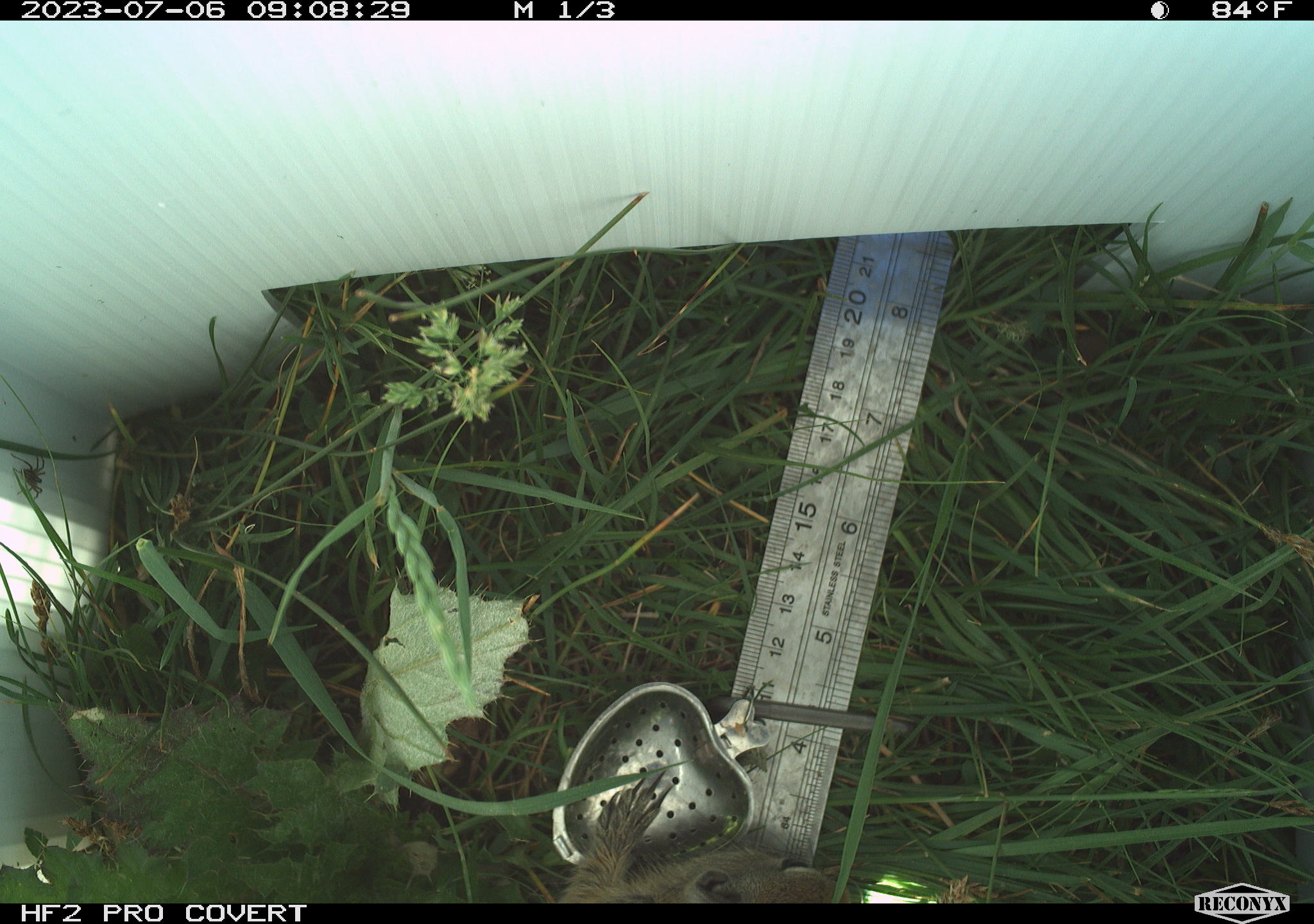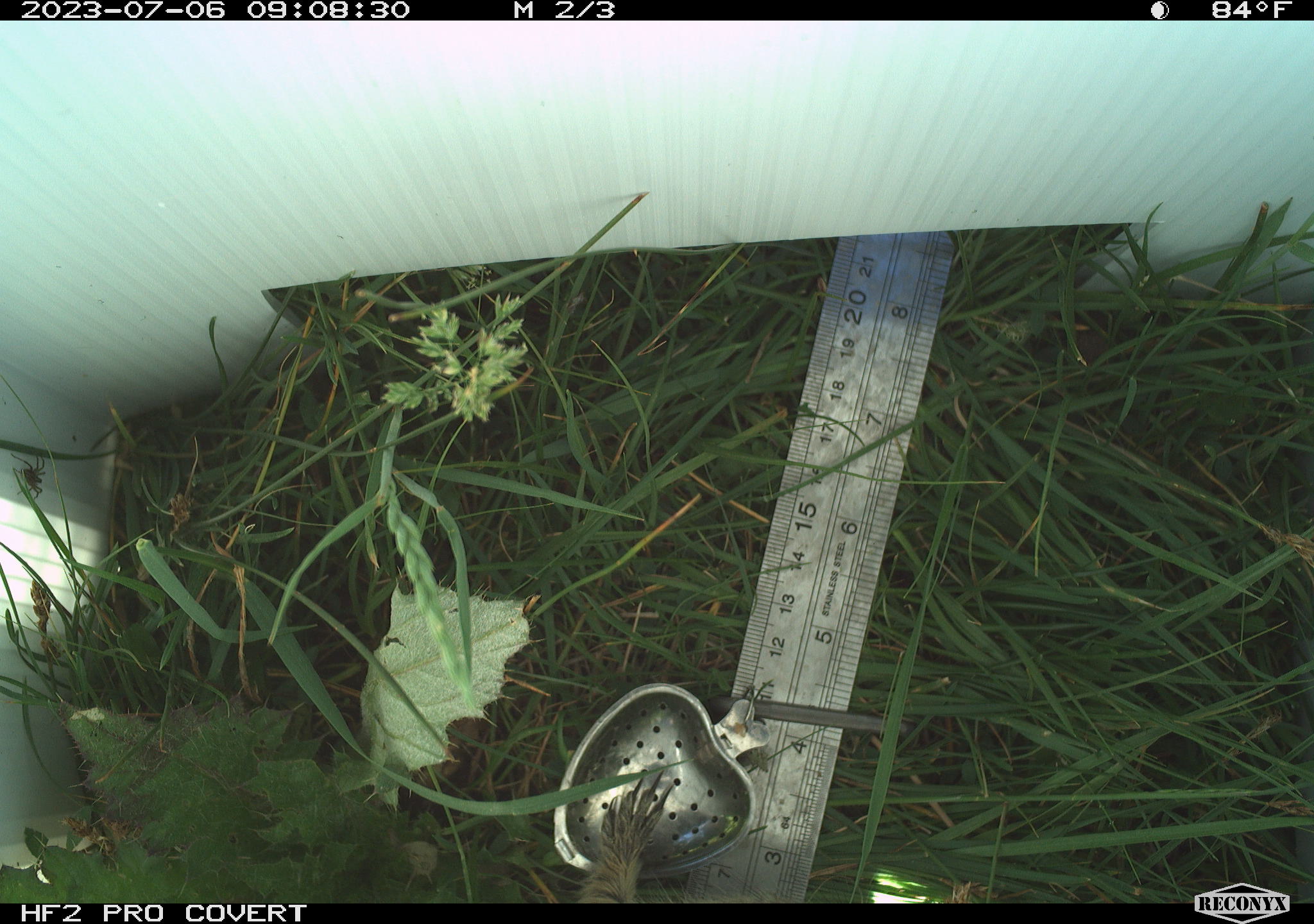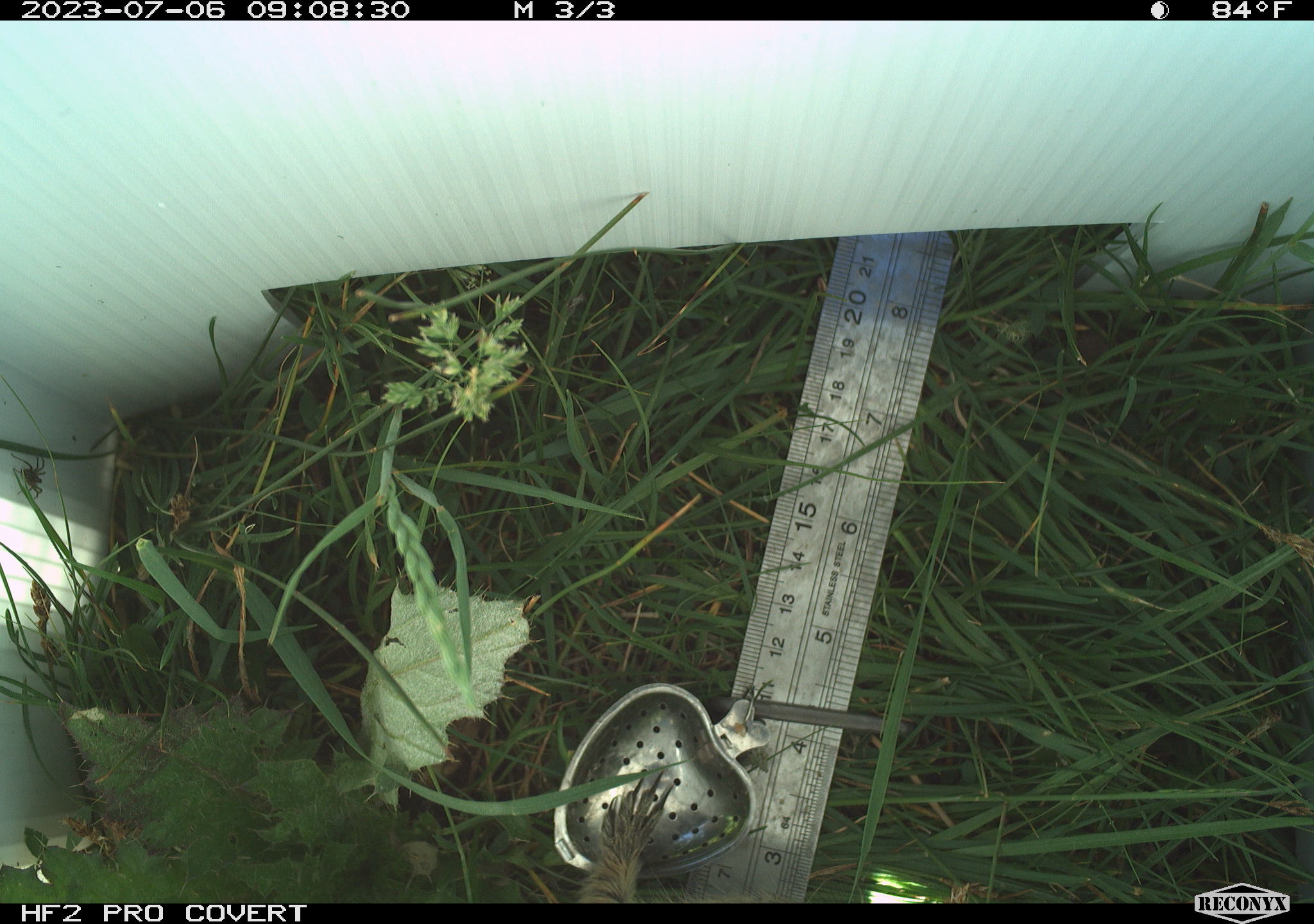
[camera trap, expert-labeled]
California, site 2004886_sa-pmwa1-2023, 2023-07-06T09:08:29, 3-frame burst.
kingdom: Animalia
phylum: Chordata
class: Mammalia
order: Rodentia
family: Sciuridae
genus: Urocitellus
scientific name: Urocitellus beldingi beldingi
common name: belding's ground squirrel